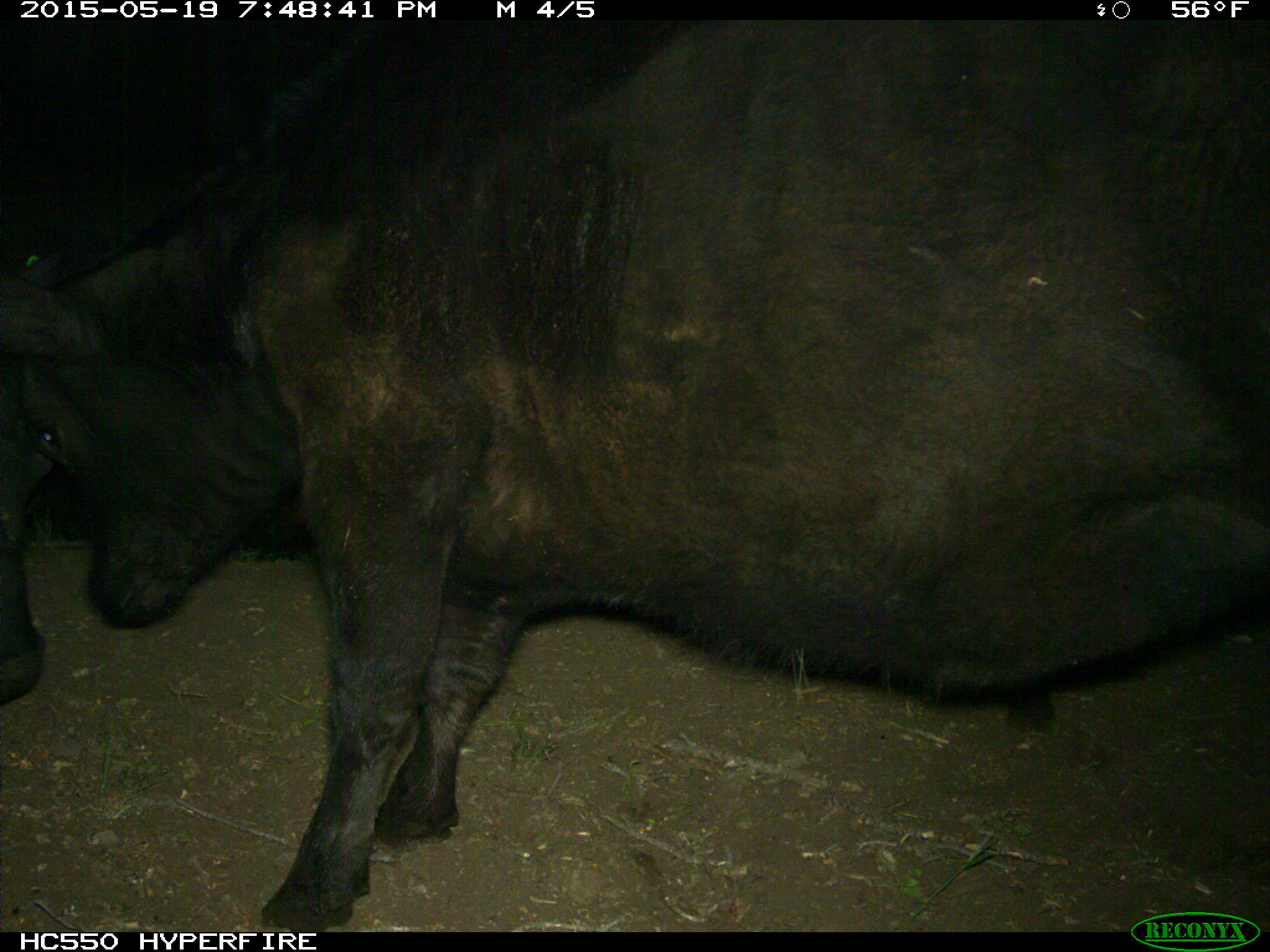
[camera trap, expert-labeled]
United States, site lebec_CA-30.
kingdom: Animalia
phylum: Chordata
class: Mammalia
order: Artiodactyla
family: Bovidae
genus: Bos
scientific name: Bos taurus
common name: domestic cow